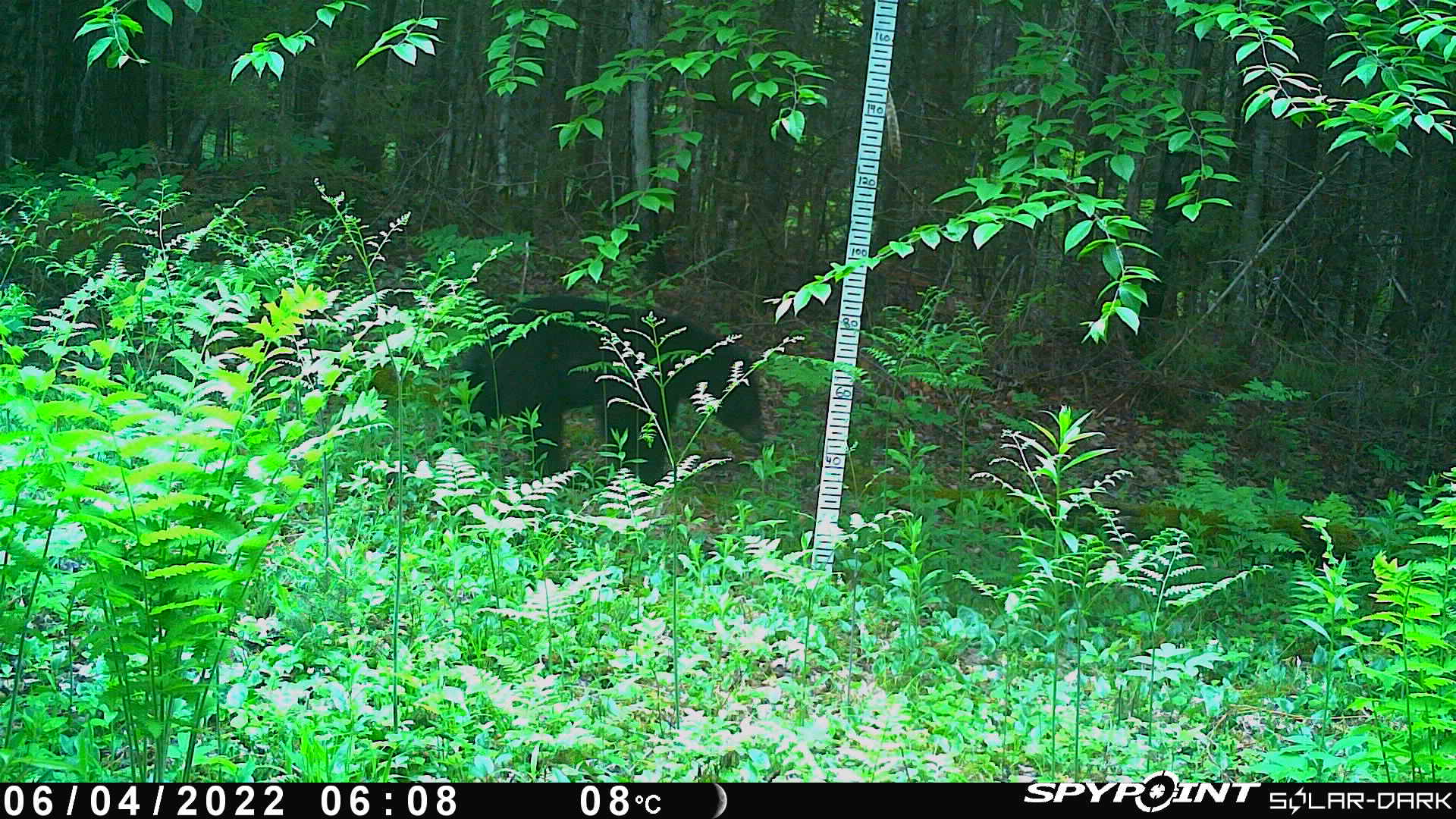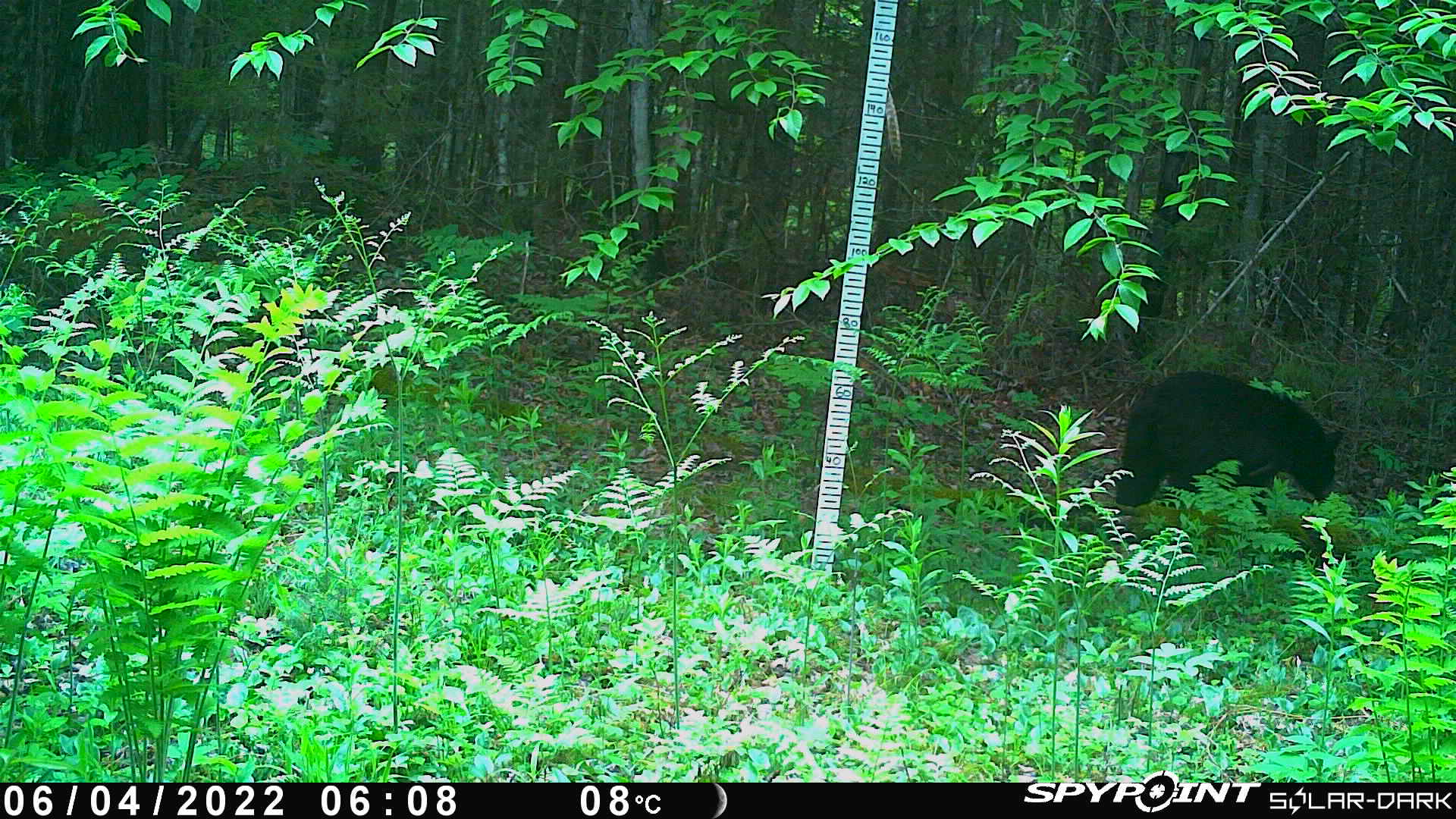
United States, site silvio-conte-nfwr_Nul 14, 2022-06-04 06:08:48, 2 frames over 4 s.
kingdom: Animalia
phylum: Chordata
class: Mammalia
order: Carnivora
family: Ursidae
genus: Ursus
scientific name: Ursus americanus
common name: black bear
Black bear (Ursus americanus).